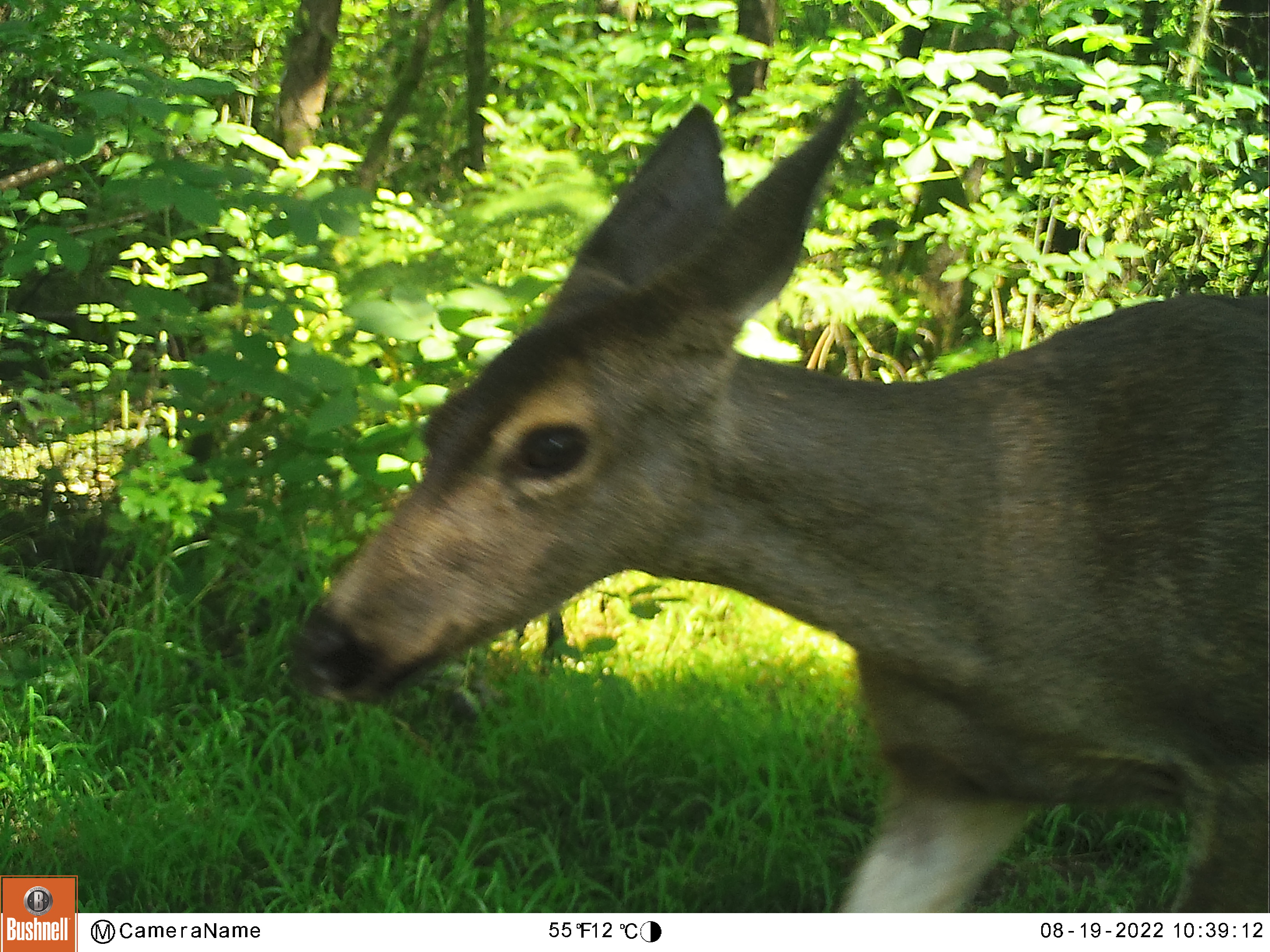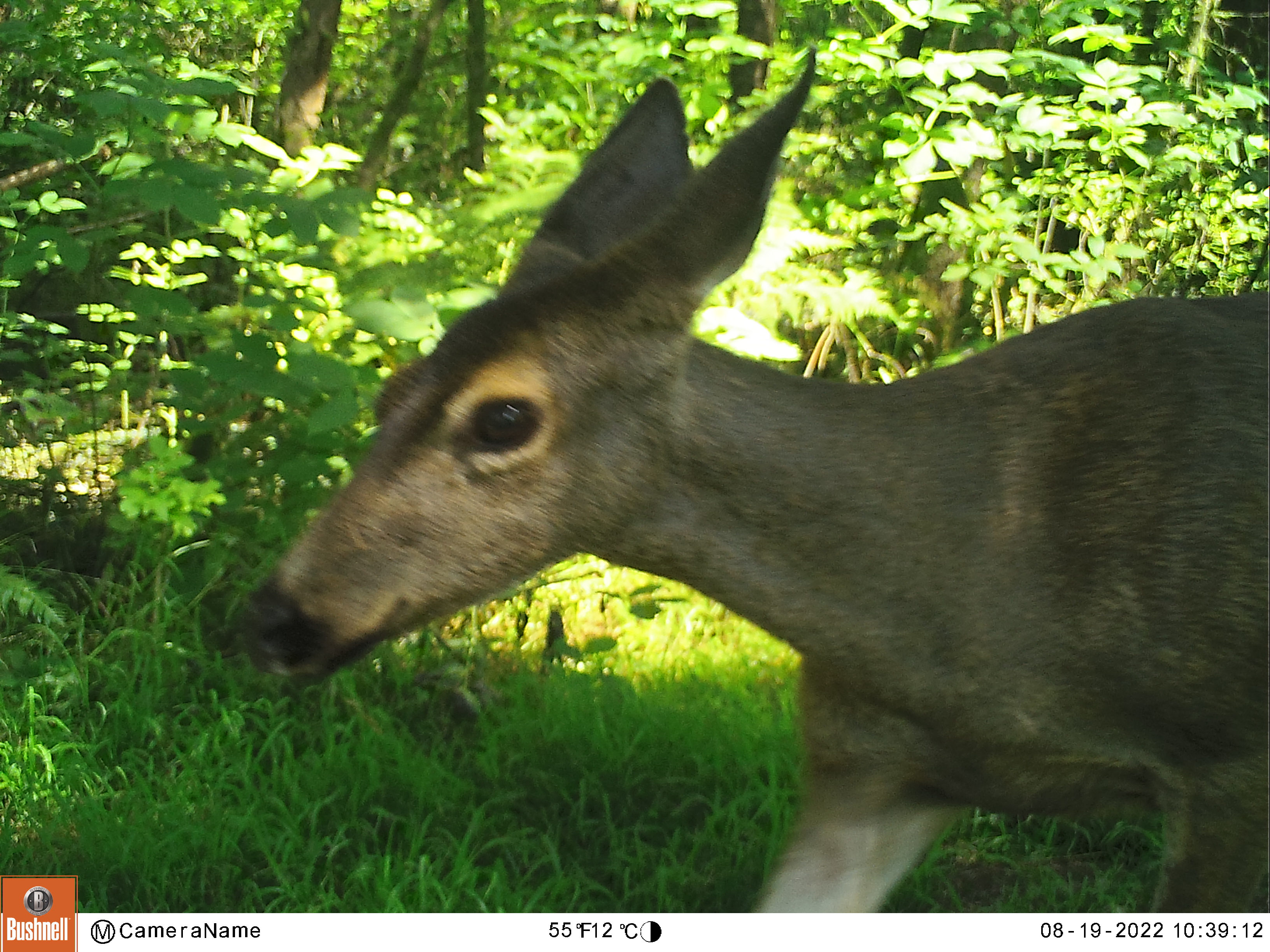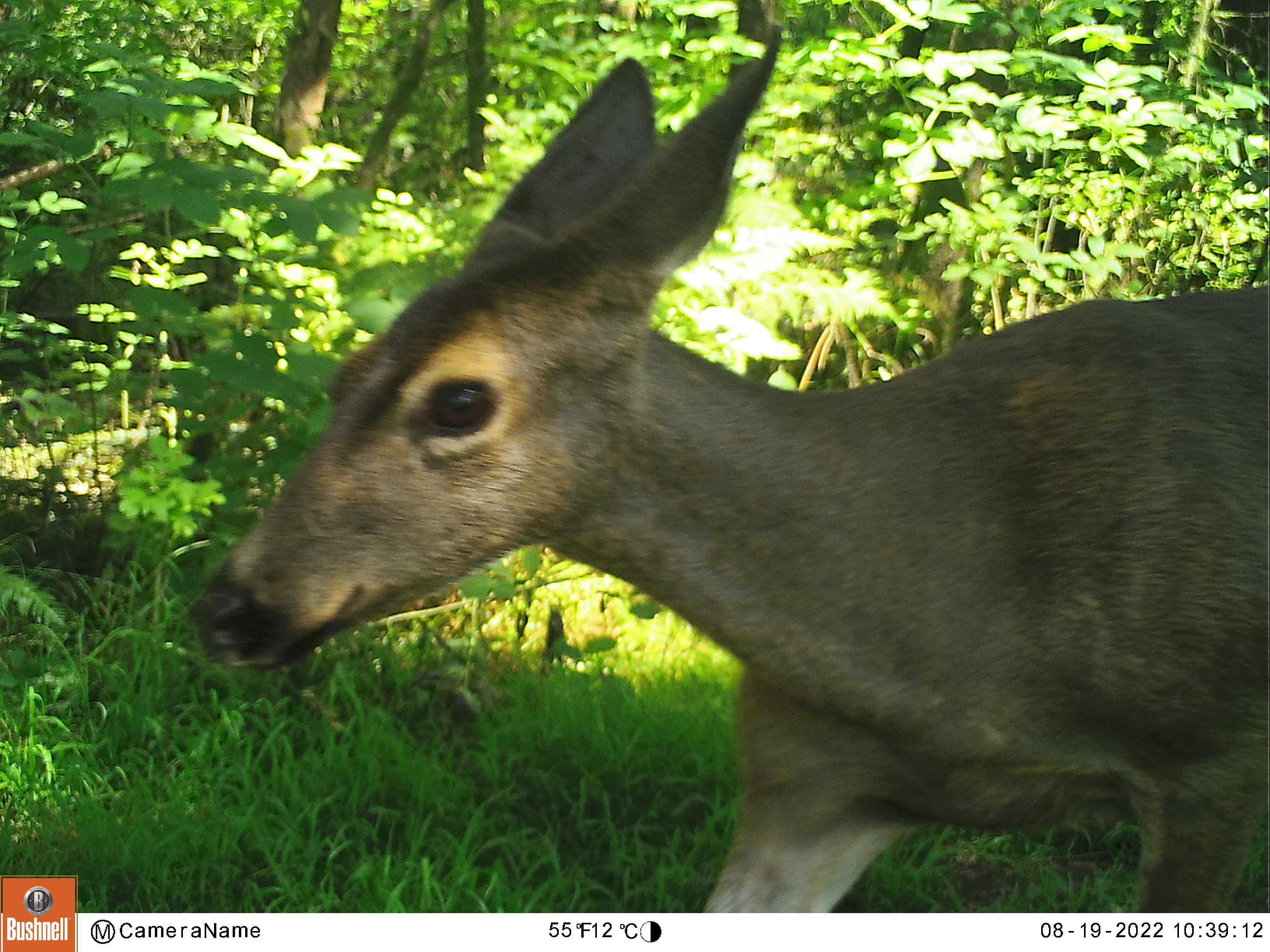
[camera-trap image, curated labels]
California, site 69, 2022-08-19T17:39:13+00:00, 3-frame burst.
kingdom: Animalia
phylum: Chordata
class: Mammalia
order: Artiodactyla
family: Cervidae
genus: Odocoileus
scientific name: Odocoileus hemionus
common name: mule deer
Mule deer (Odocoileus hemionus).